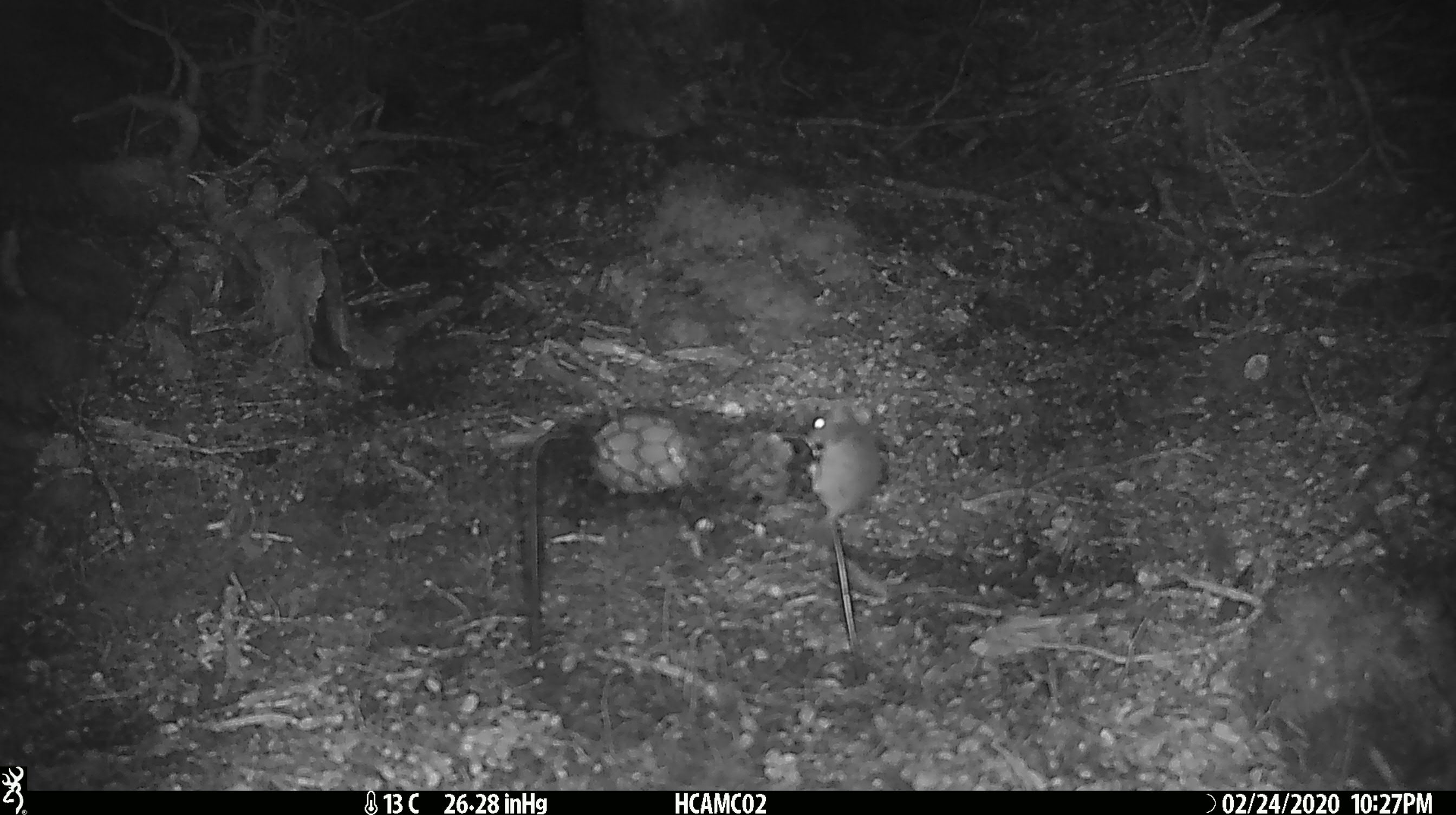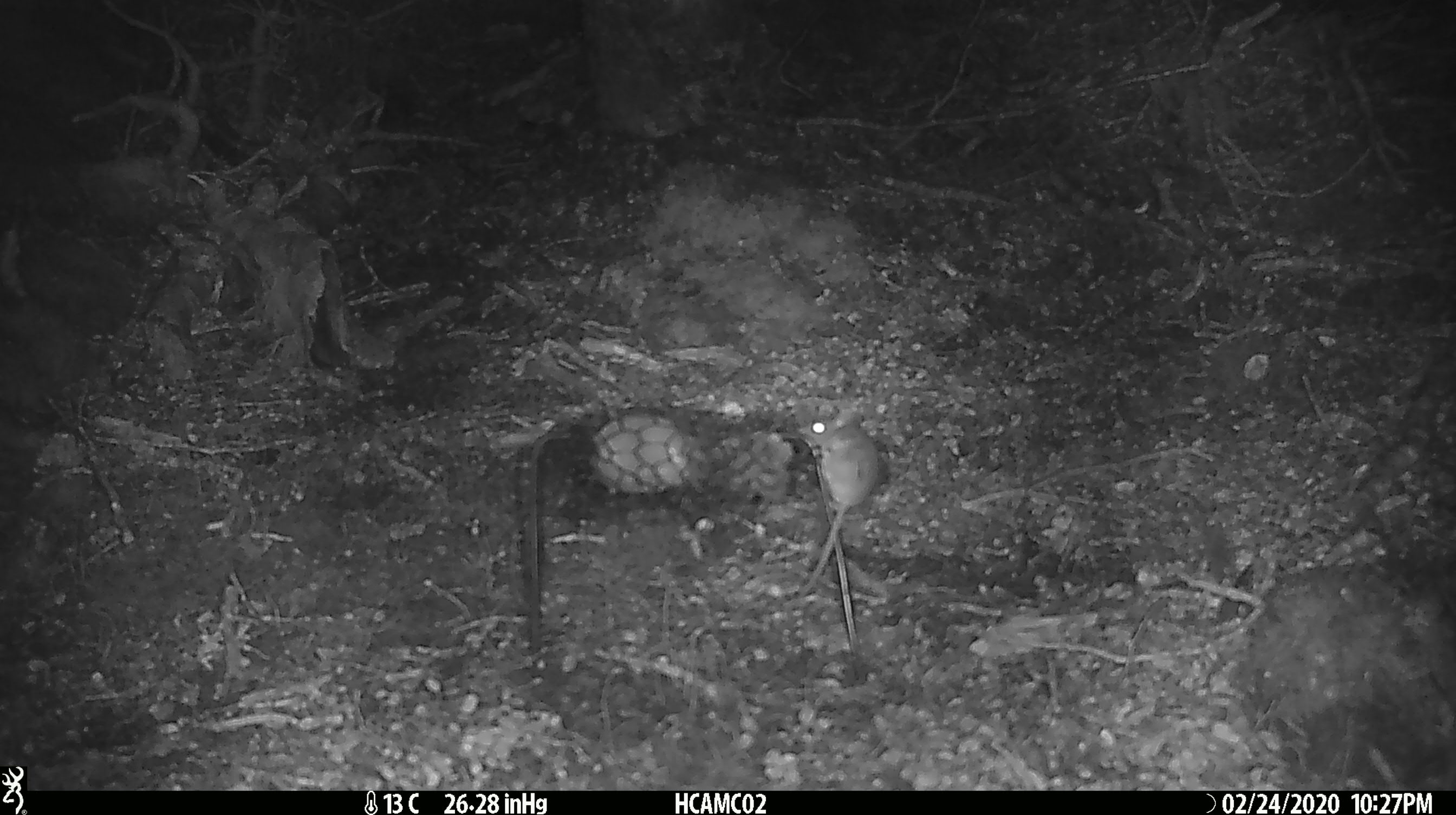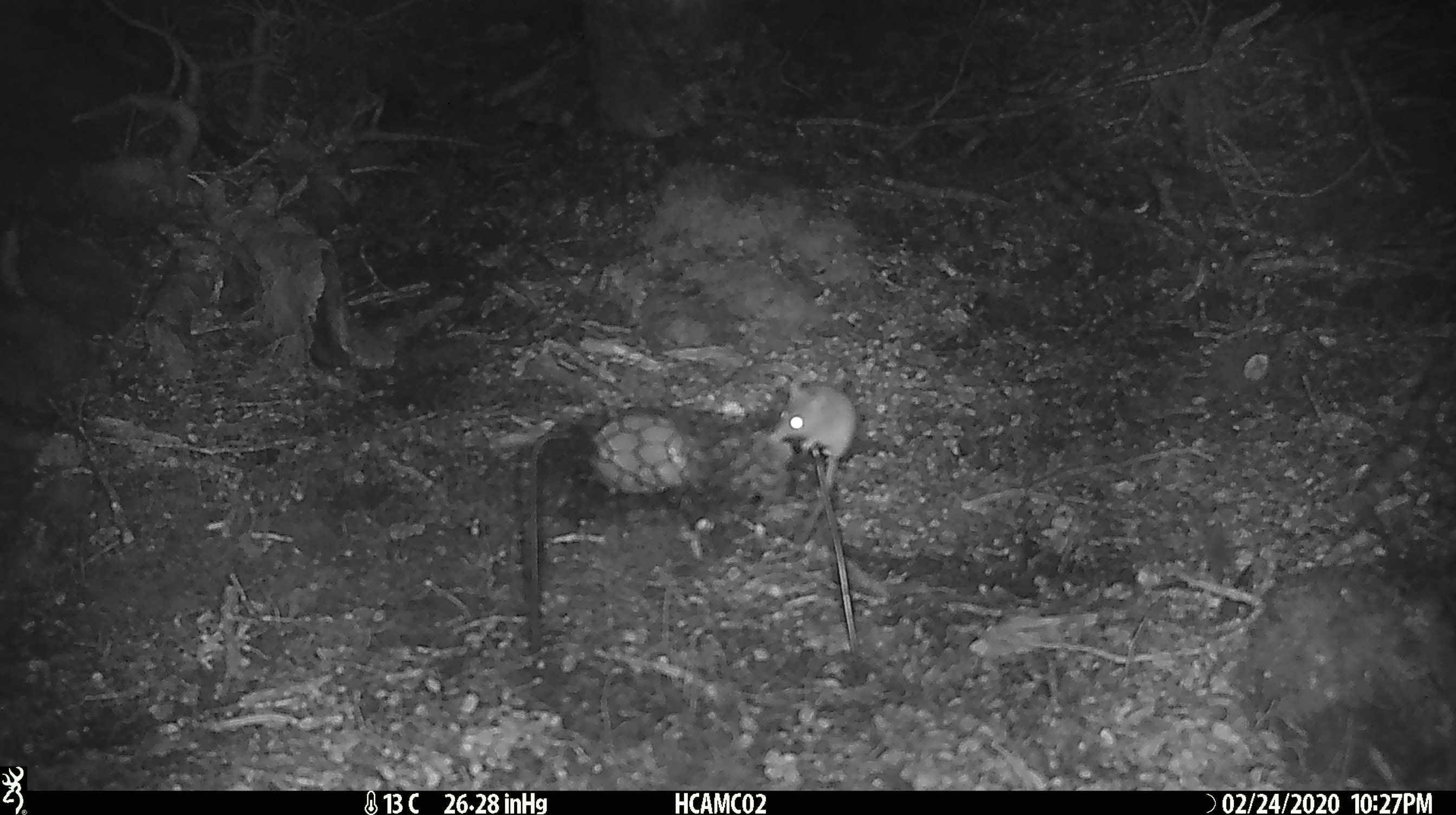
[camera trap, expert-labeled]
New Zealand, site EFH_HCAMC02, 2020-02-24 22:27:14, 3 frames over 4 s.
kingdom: Animalia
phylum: Chordata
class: Mammalia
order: Rodentia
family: Muridae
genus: Mus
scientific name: Mus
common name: mouse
Mouse (Mus).